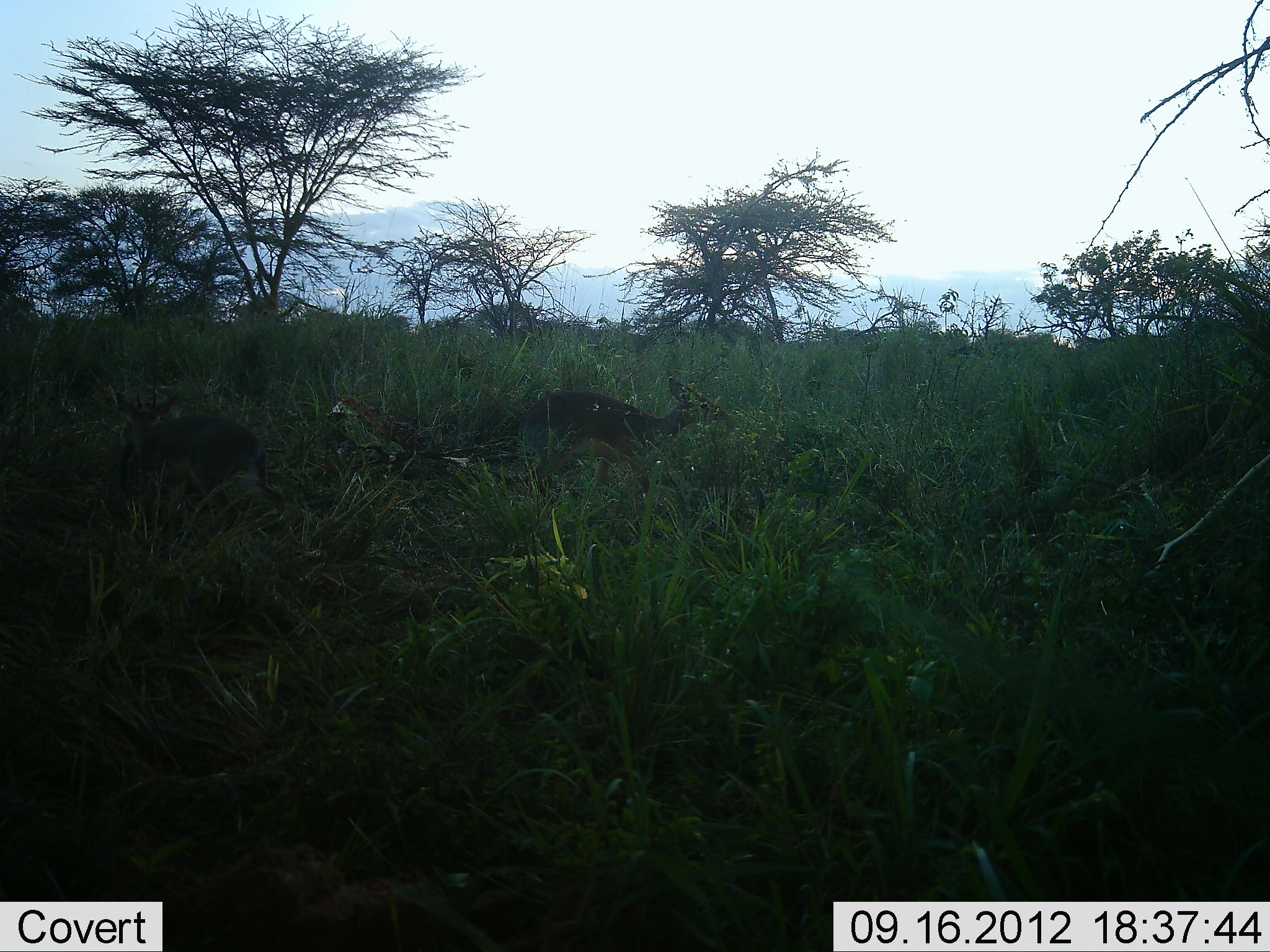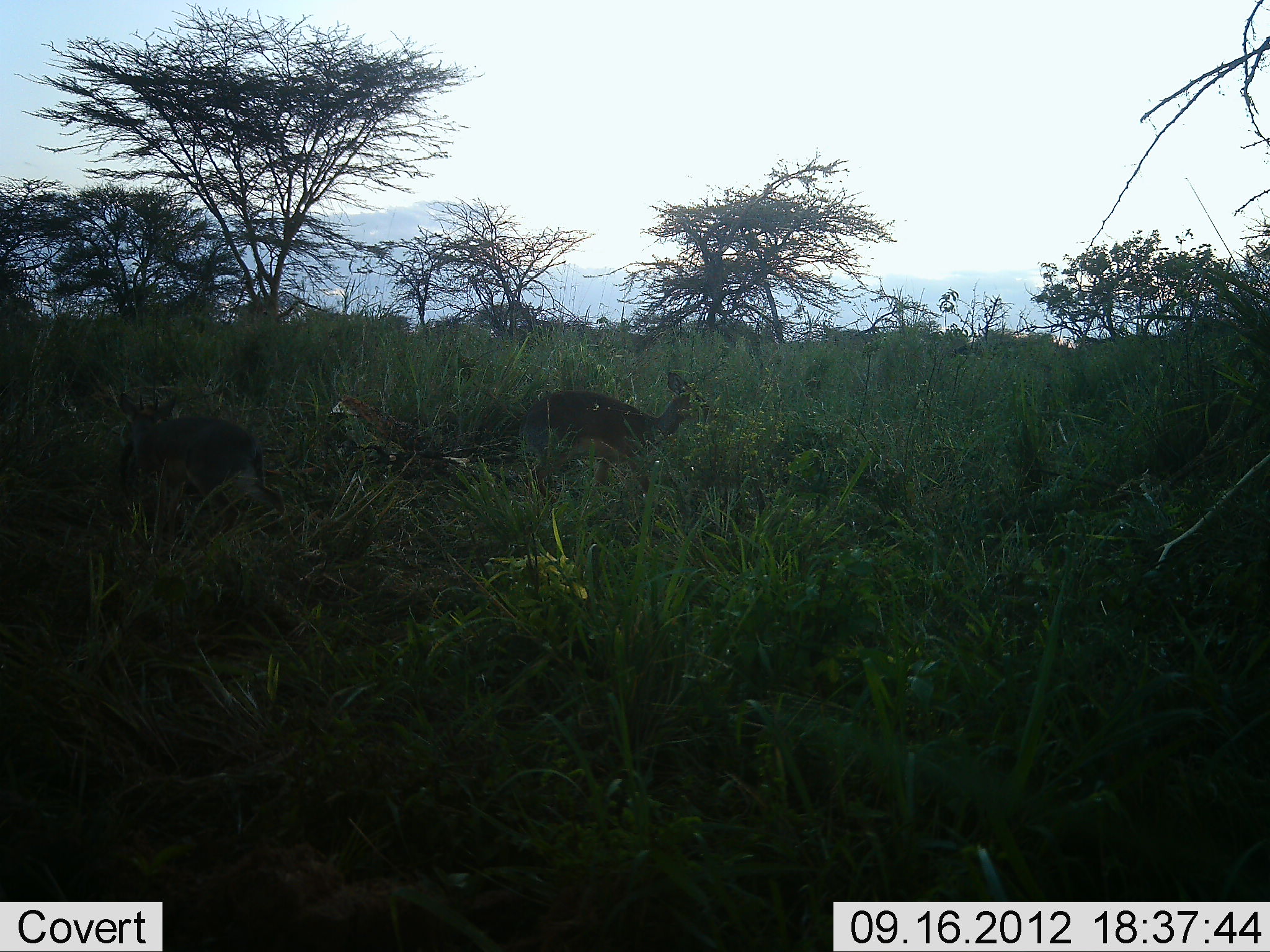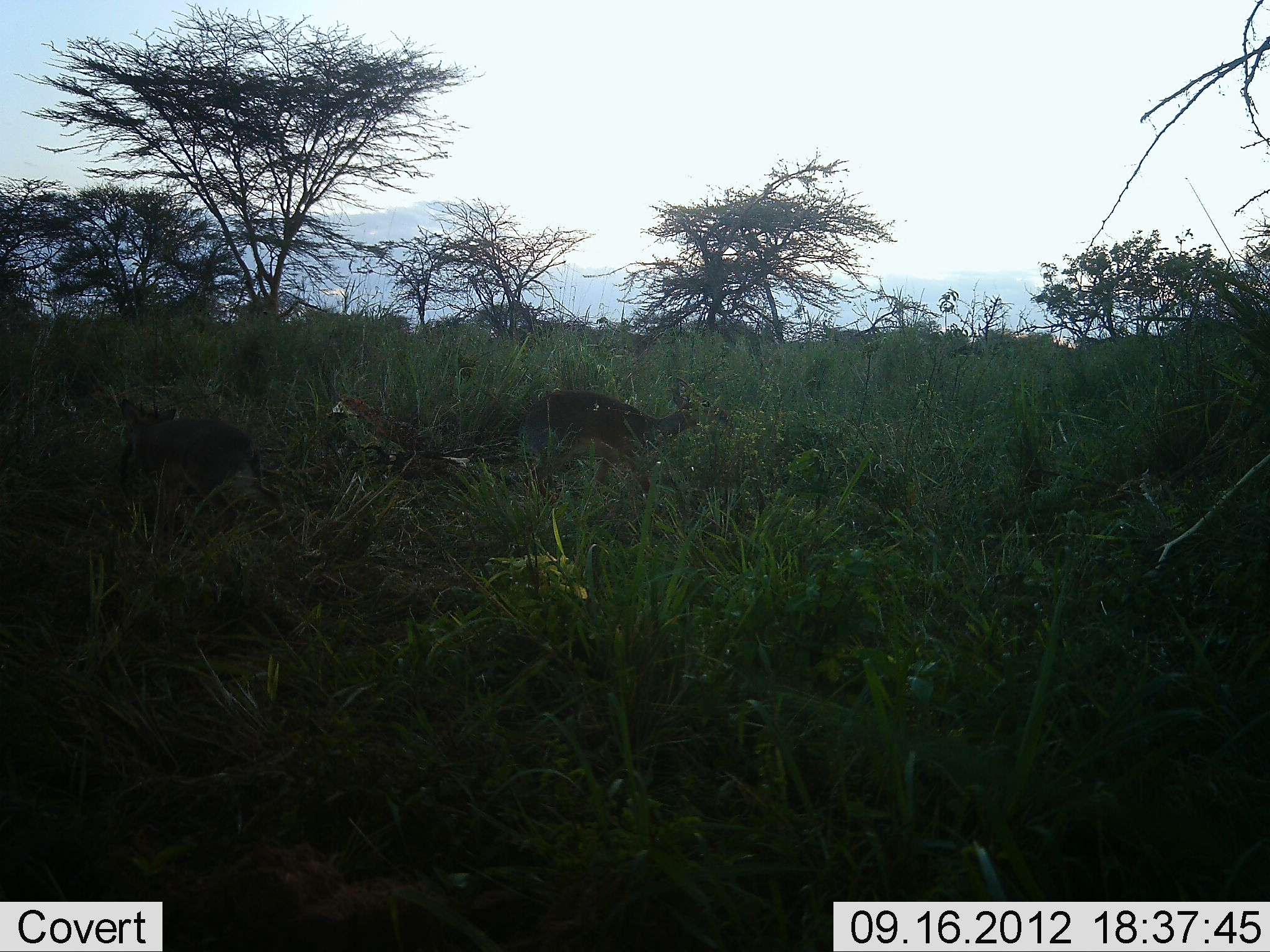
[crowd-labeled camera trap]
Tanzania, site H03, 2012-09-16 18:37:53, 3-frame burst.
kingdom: Animalia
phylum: Chordata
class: Mammalia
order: Artiodactyla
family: Bovidae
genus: Redunca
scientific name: Redunca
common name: reedbuck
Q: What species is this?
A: Reedbuck (Redunca).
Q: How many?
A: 2.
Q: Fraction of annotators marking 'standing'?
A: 30%.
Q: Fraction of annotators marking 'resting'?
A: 0%.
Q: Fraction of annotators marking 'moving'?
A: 0%.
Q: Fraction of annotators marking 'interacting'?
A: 0%.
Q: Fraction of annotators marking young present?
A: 0%.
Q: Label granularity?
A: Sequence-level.